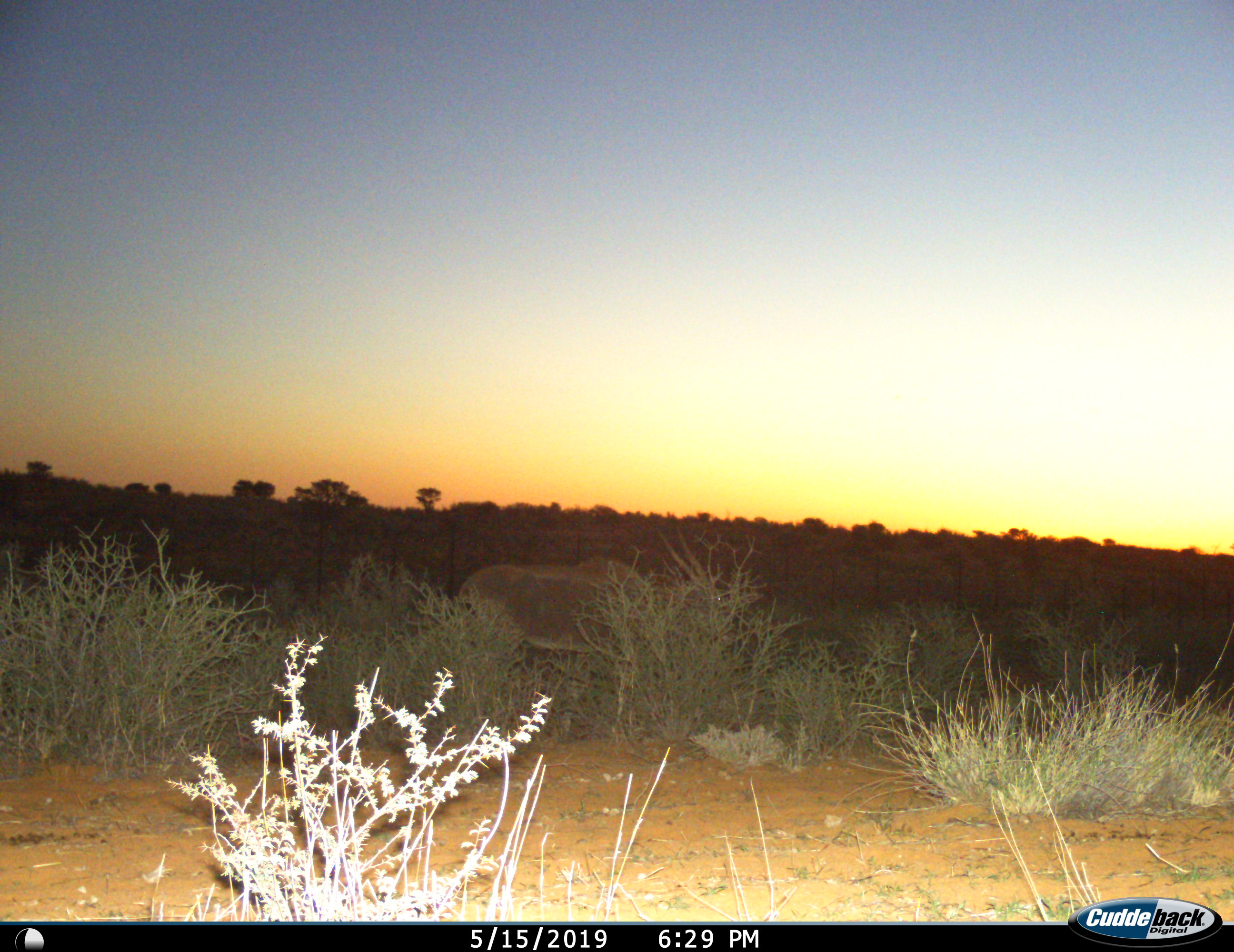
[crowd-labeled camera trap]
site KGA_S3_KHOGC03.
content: unidentified animal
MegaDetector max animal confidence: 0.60